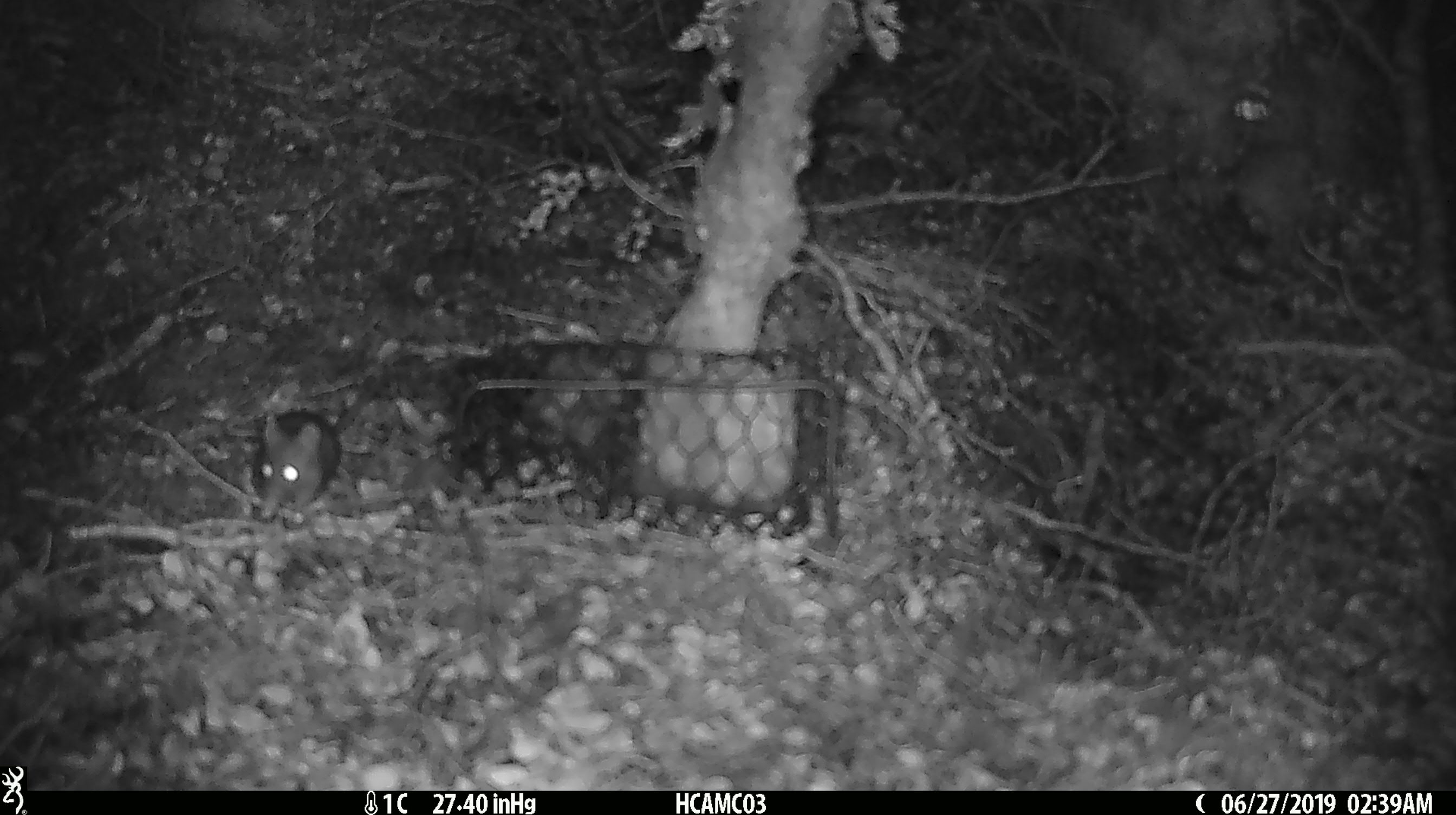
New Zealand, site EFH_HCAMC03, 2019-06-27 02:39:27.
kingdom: Animalia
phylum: Chordata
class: Mammalia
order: Rodentia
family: Muridae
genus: Mus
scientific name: Mus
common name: mouse